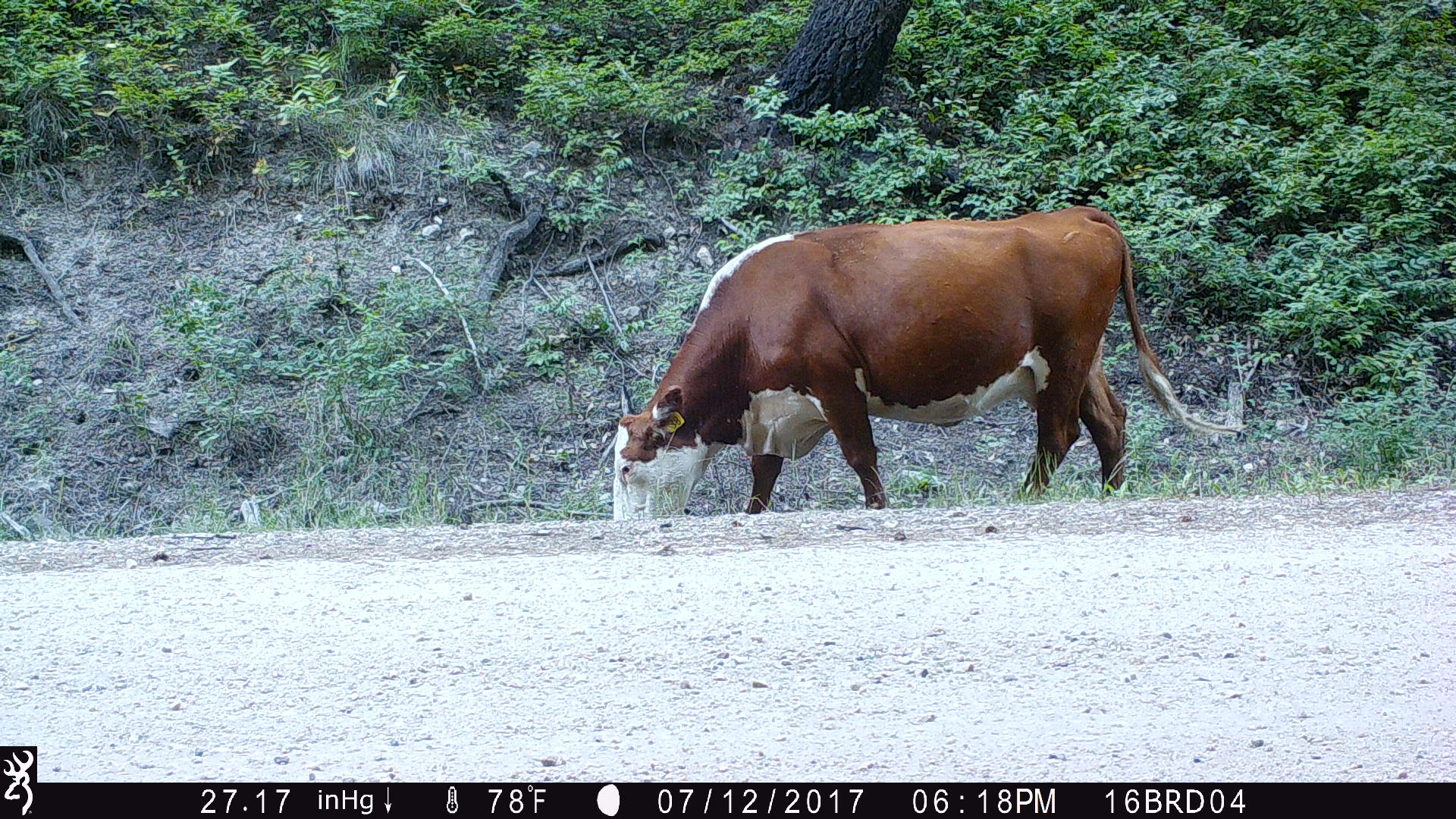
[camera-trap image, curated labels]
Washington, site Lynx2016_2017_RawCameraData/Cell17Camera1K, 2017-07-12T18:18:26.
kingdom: Animalia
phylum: Chordata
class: Mammalia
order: Artiodactyla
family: Bovidae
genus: Bos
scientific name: Bos taurus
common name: domestic cattle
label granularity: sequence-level